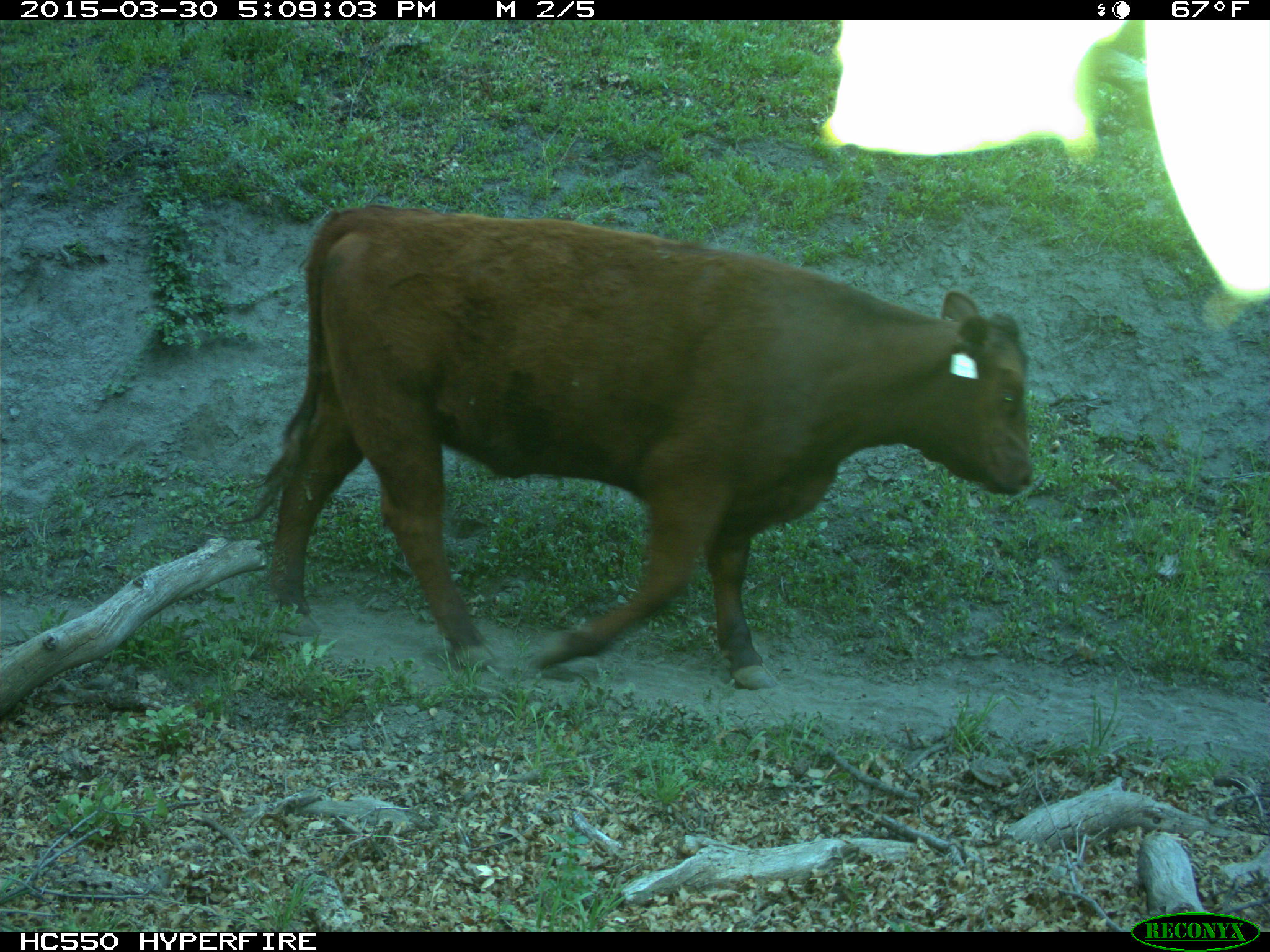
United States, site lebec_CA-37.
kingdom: Animalia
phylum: Chordata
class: Mammalia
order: Artiodactyla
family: Bovidae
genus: Bos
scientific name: Bos taurus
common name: domestic cow